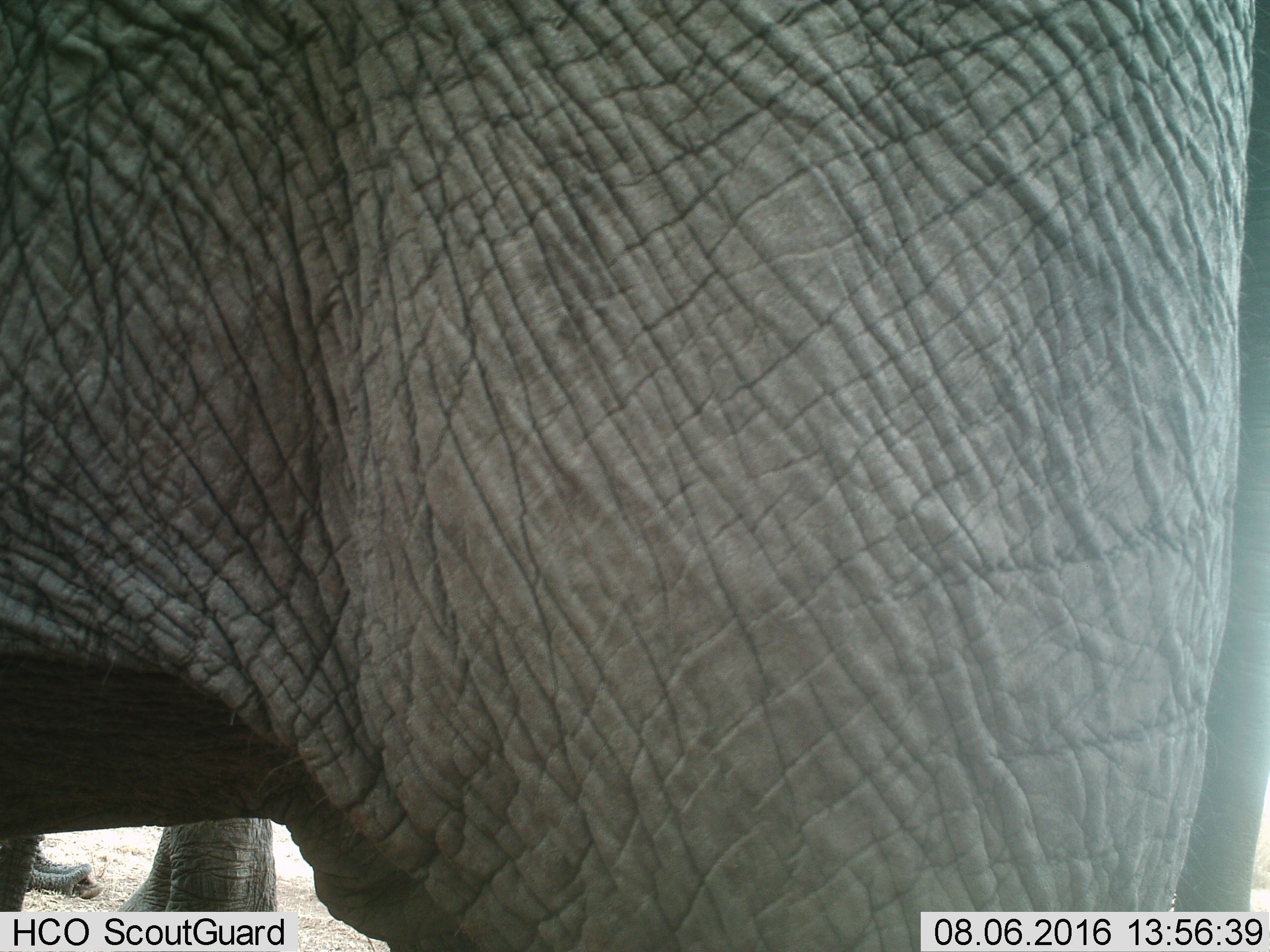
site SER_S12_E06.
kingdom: Animalia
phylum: Chordata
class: Mammalia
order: Proboscidea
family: Elephantidae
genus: Loxodonta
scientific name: Loxodonta africana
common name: african bush elephant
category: elephant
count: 1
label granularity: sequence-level